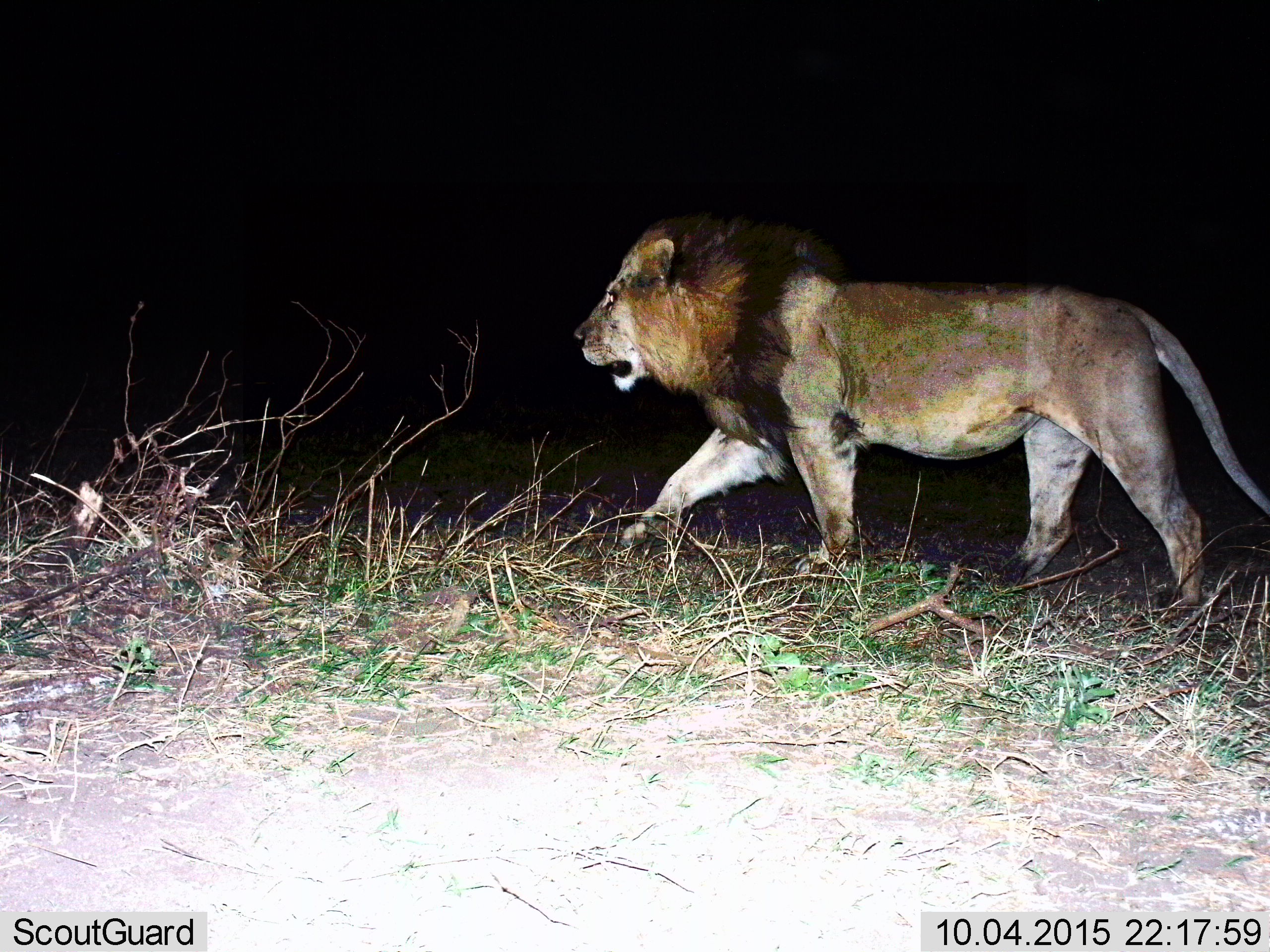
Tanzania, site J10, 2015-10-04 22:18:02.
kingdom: Animalia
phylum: Chordata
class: Mammalia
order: Carnivora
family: Felidae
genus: Panthera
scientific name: Panthera leo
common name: lion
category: lionmale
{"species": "lionmale (lion) (Panthera leo)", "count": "1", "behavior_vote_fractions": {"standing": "10%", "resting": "0%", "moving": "90%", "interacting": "0%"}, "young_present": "0%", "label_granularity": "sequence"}